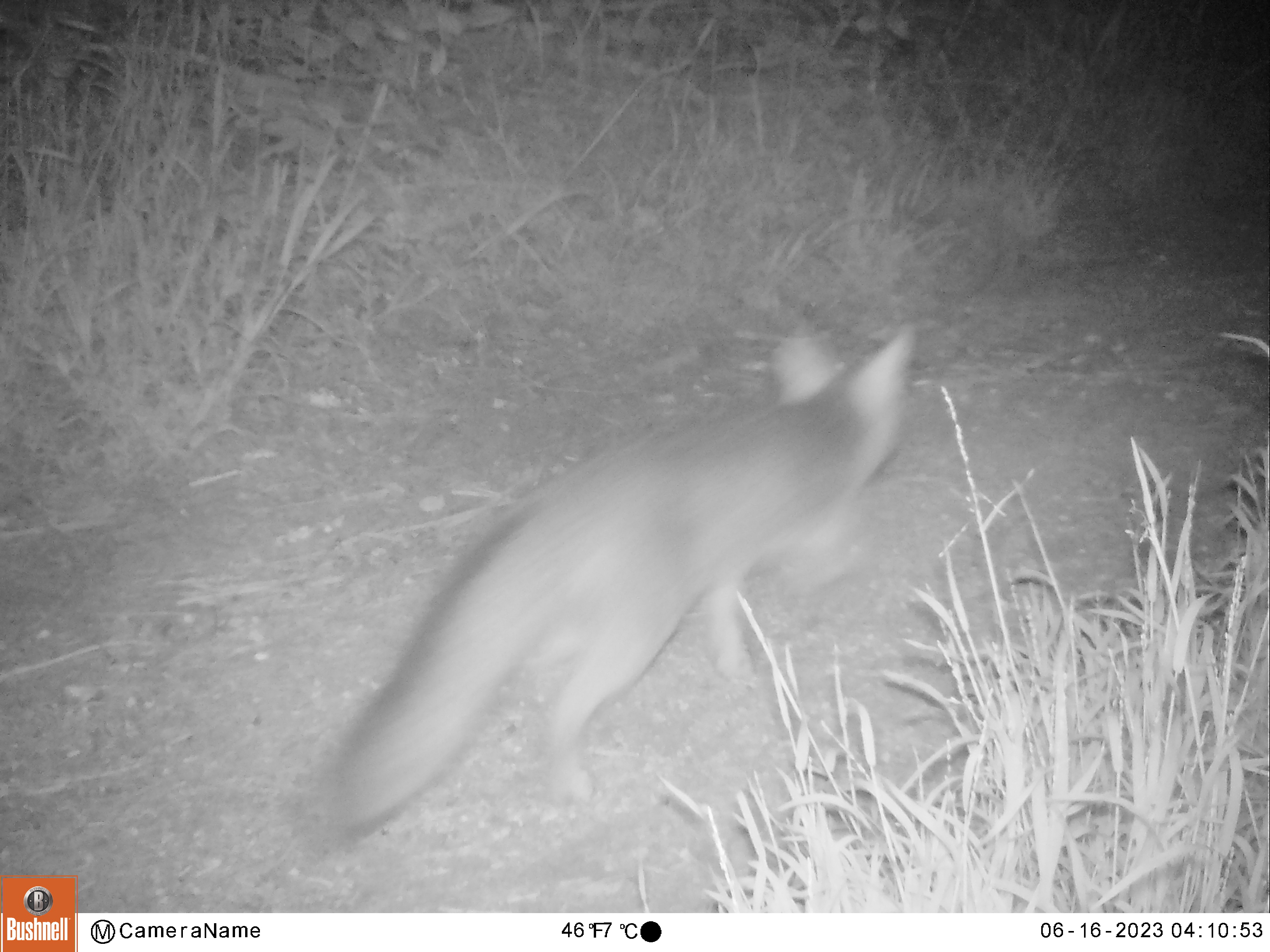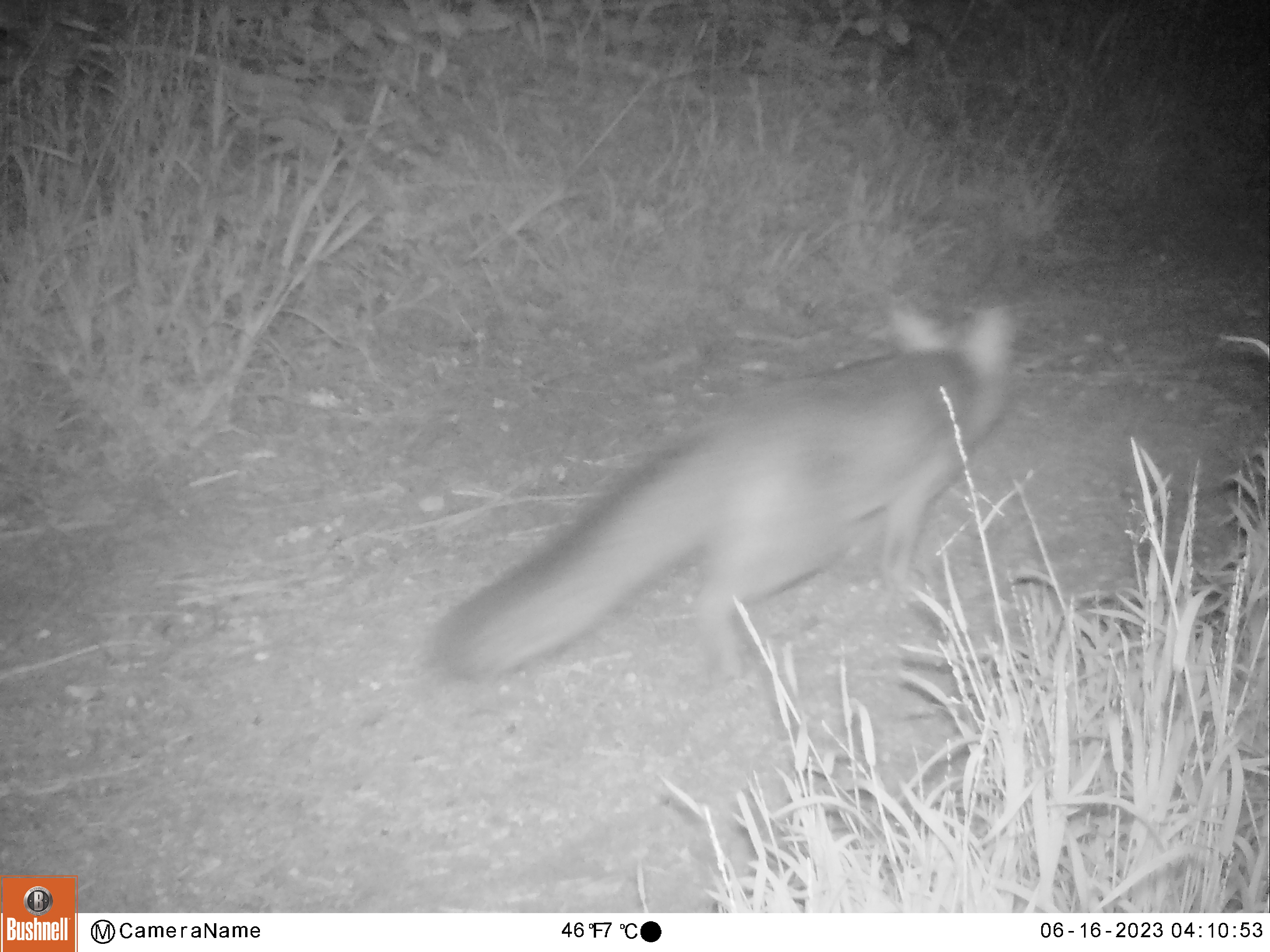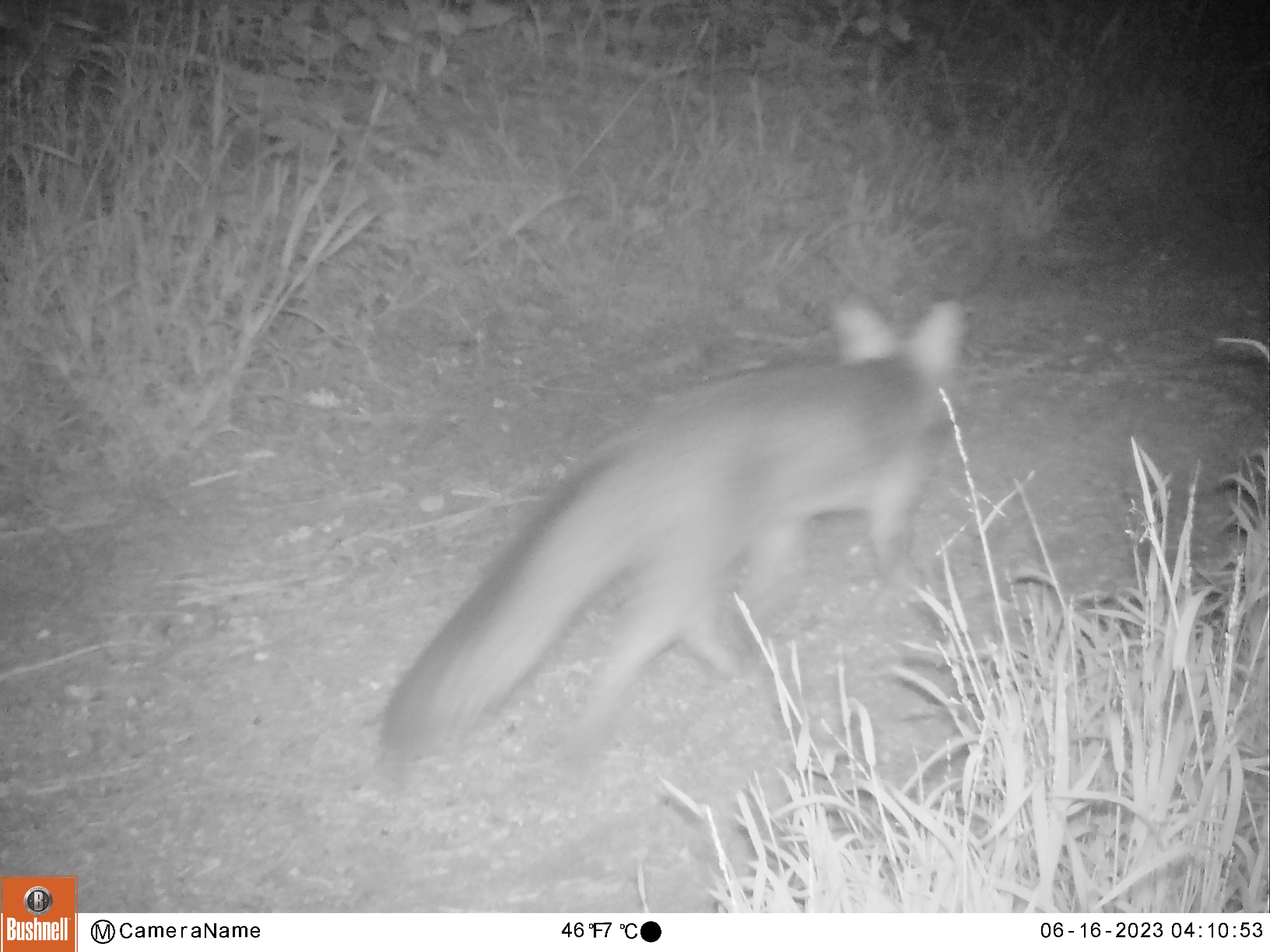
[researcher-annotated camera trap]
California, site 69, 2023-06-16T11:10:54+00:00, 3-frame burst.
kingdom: Animalia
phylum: Chordata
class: Mammalia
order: Carnivora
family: Canidae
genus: Urocyon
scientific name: Urocyon cinereoargenteus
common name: gray fox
Gray fox (Urocyon cinereoargenteus).